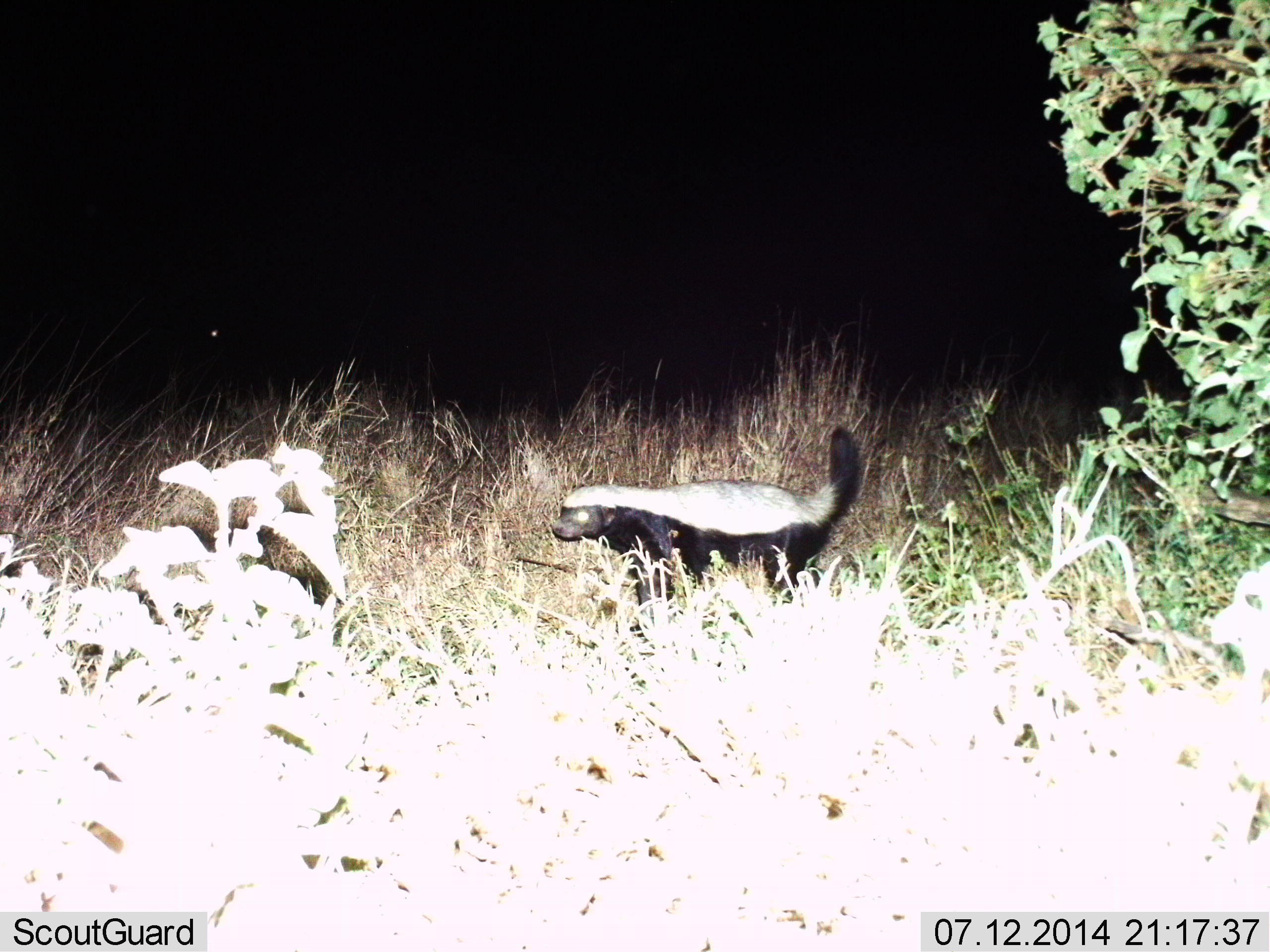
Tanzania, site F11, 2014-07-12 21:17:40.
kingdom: Animalia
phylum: Chordata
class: Mammalia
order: Carnivora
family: Mustelidae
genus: Mellivora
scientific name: Mellivora capensis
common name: honey badger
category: honeybadger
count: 1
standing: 50%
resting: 0%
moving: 50%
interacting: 0%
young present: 0%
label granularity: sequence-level